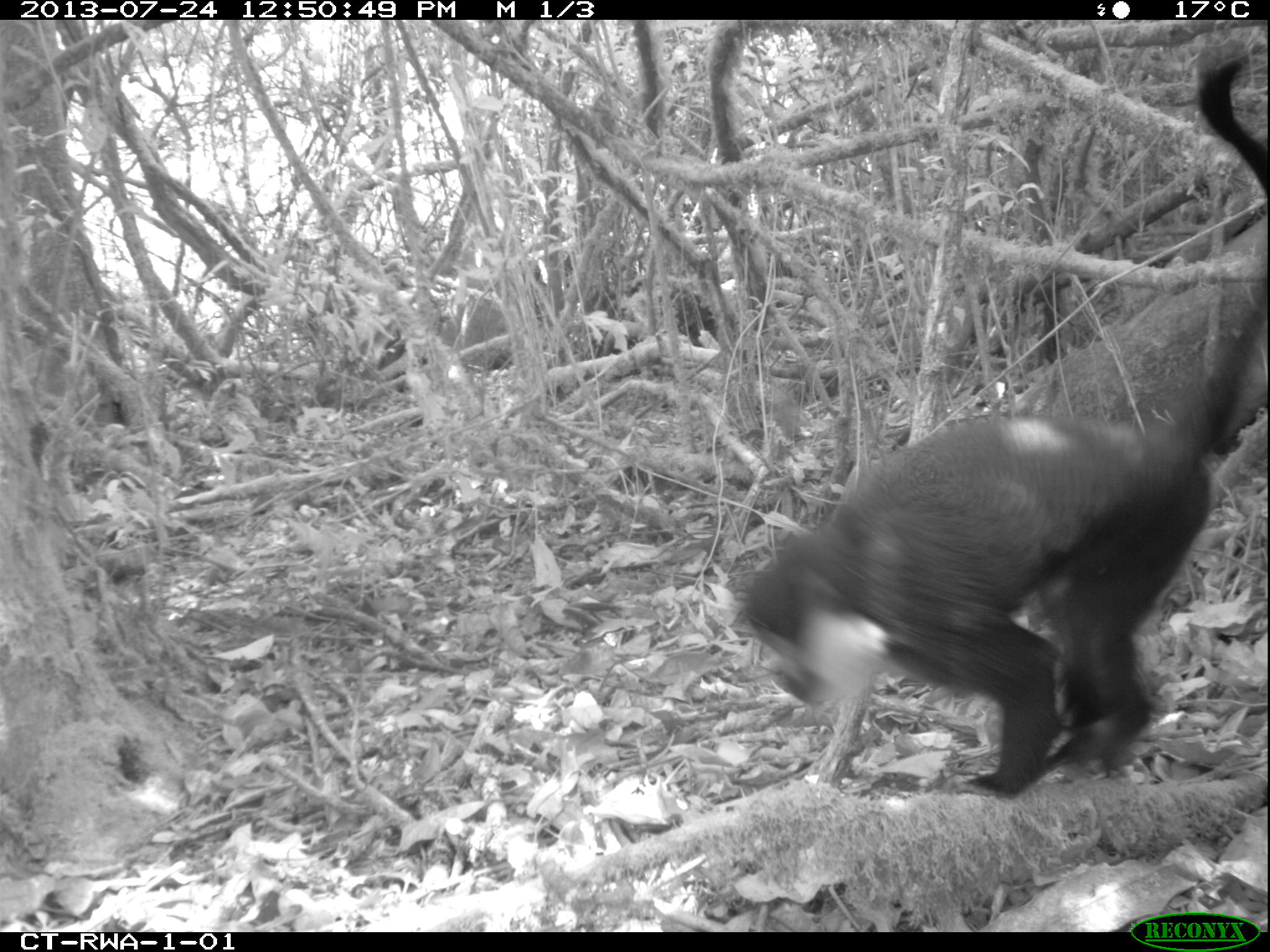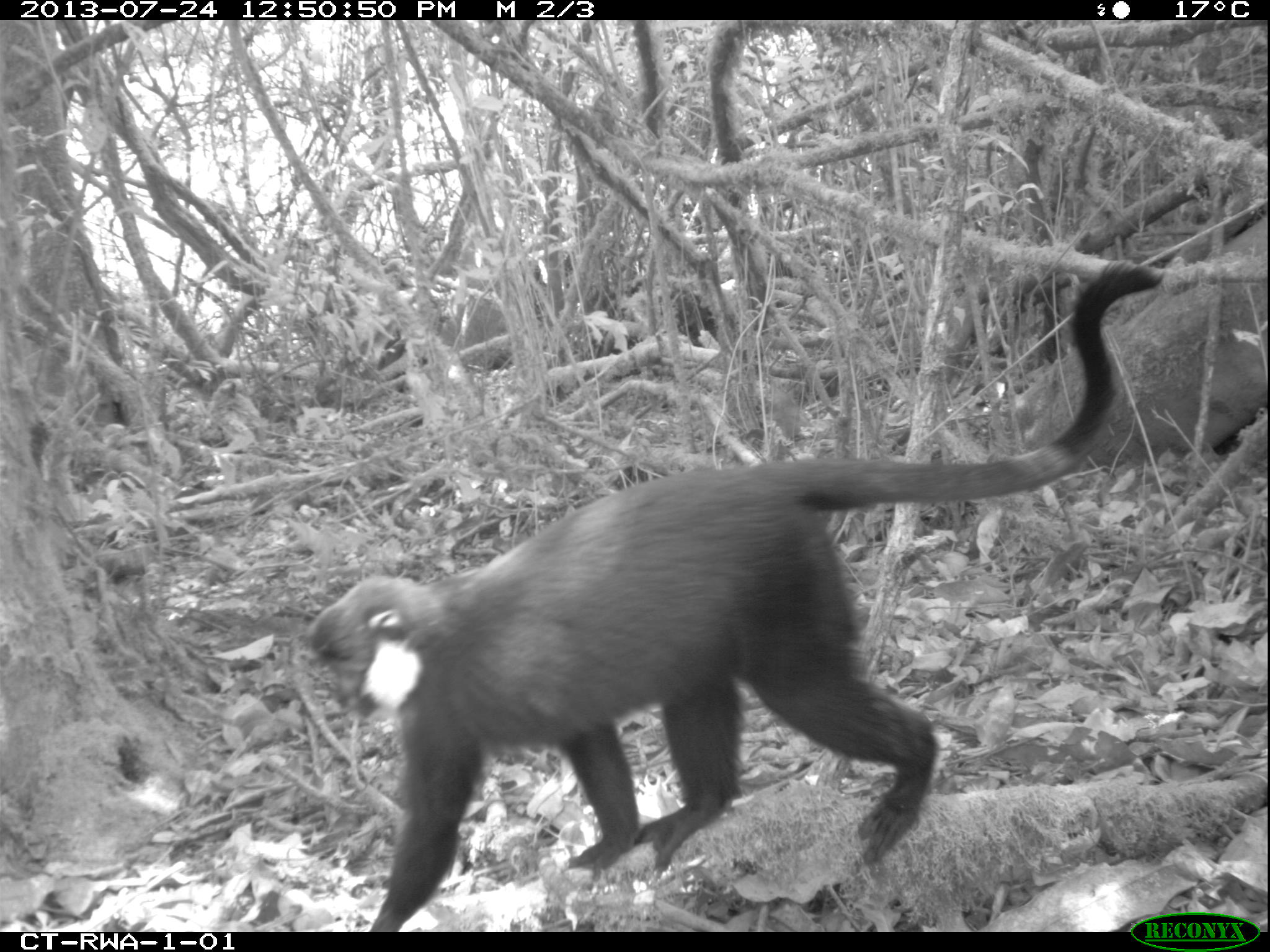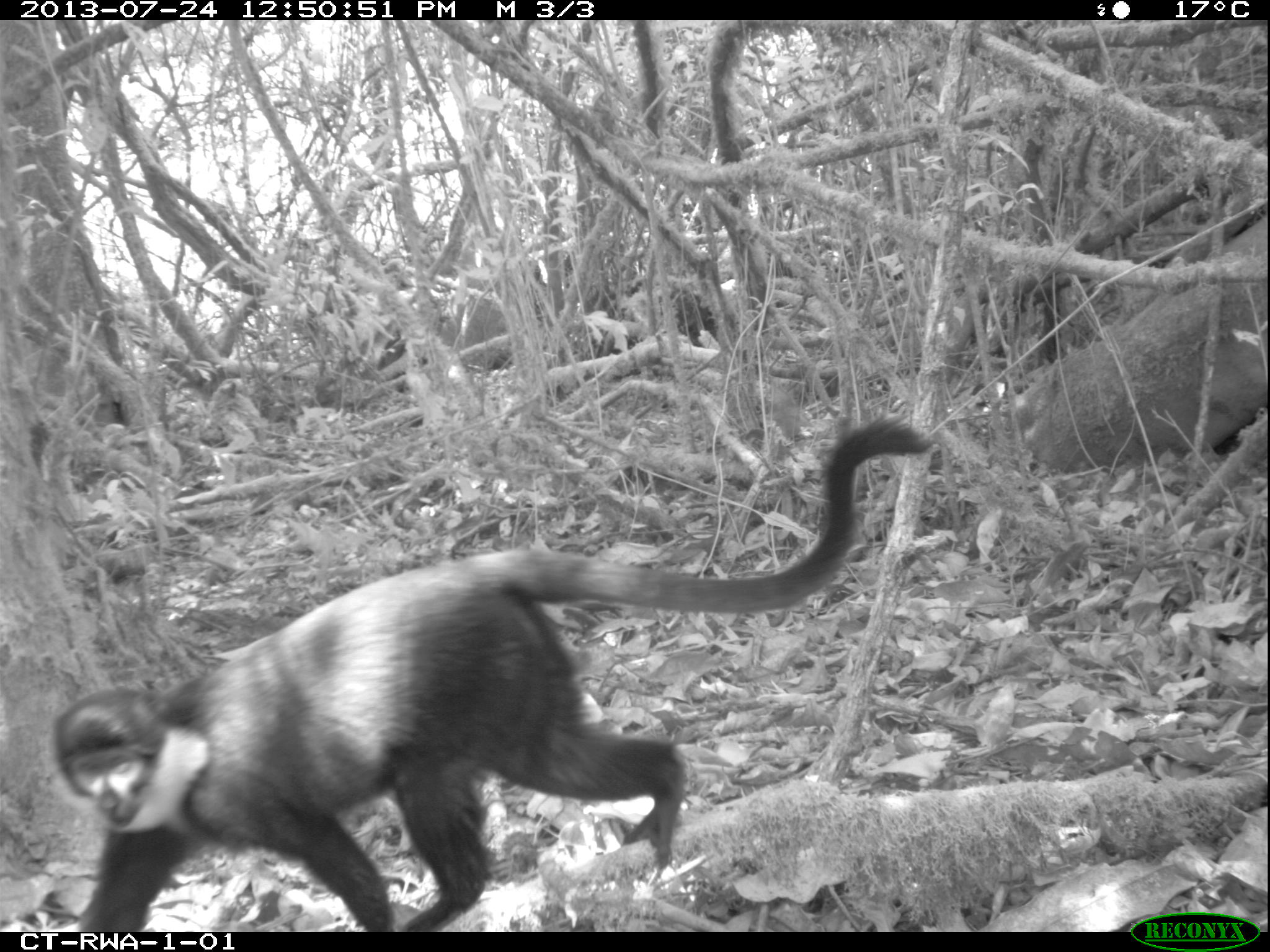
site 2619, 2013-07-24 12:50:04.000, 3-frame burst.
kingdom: Animalia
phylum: Chordata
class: Mammalia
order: Primates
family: Cercopithecidae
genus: Allochrocebus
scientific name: Allochrocebus lhoesti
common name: l'hoest's monkey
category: cercopithecus lhoesti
Cercopithecus lhoesti (l'hoest's monkey) (Allochrocebus lhoesti), count 1.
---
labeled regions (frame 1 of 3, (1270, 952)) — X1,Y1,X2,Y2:
cercopithecus lhoesti: 735,53,1266,791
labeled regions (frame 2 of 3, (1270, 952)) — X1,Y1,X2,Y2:
cercopithecus lhoesti: 312,262,1162,932